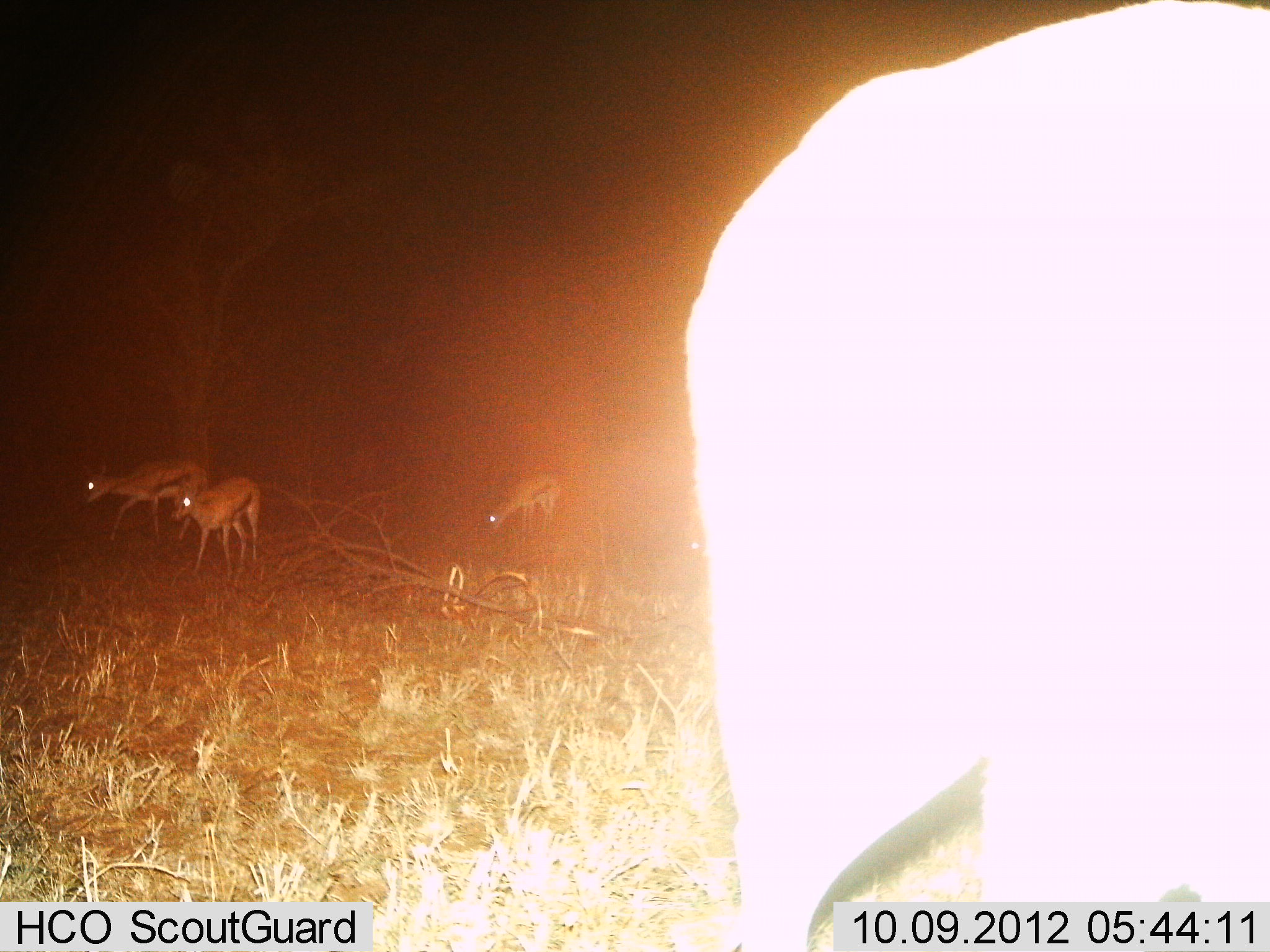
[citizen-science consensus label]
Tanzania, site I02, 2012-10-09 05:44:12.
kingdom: Animalia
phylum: Chordata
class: Mammalia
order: Artiodactyla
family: Bovidae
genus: Eudorcas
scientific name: Eudorcas thomsonii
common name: thomson's gazelle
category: gazellethomsons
Gazellethomsons (thomson's gazelle) (Eudorcas thomsonii), count 4. Behavior (volunteer vote fractions): standing 55%, resting 0%, moving 45%, interacting 0%. Young present (vote fraction): 0%. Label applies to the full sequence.